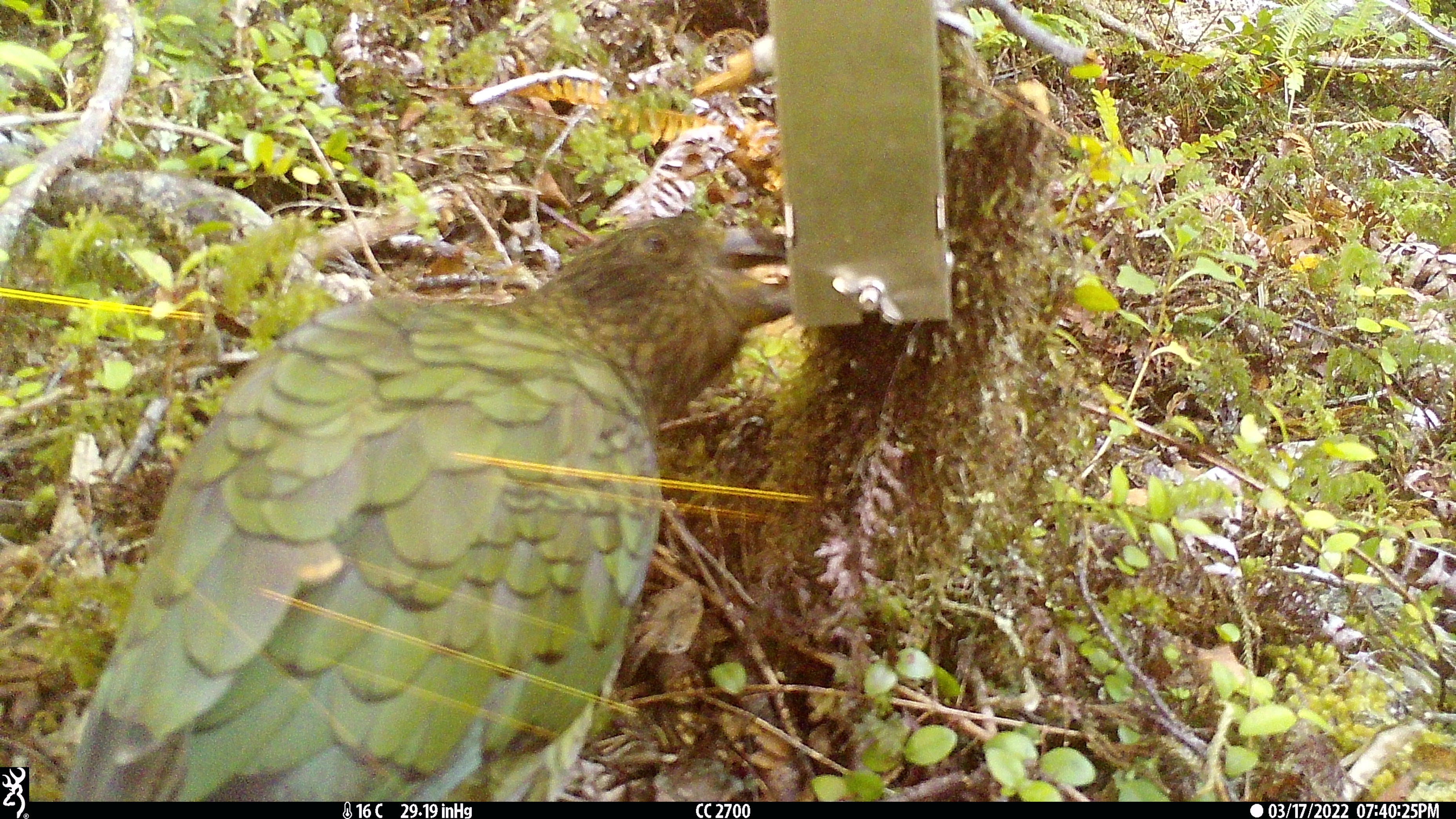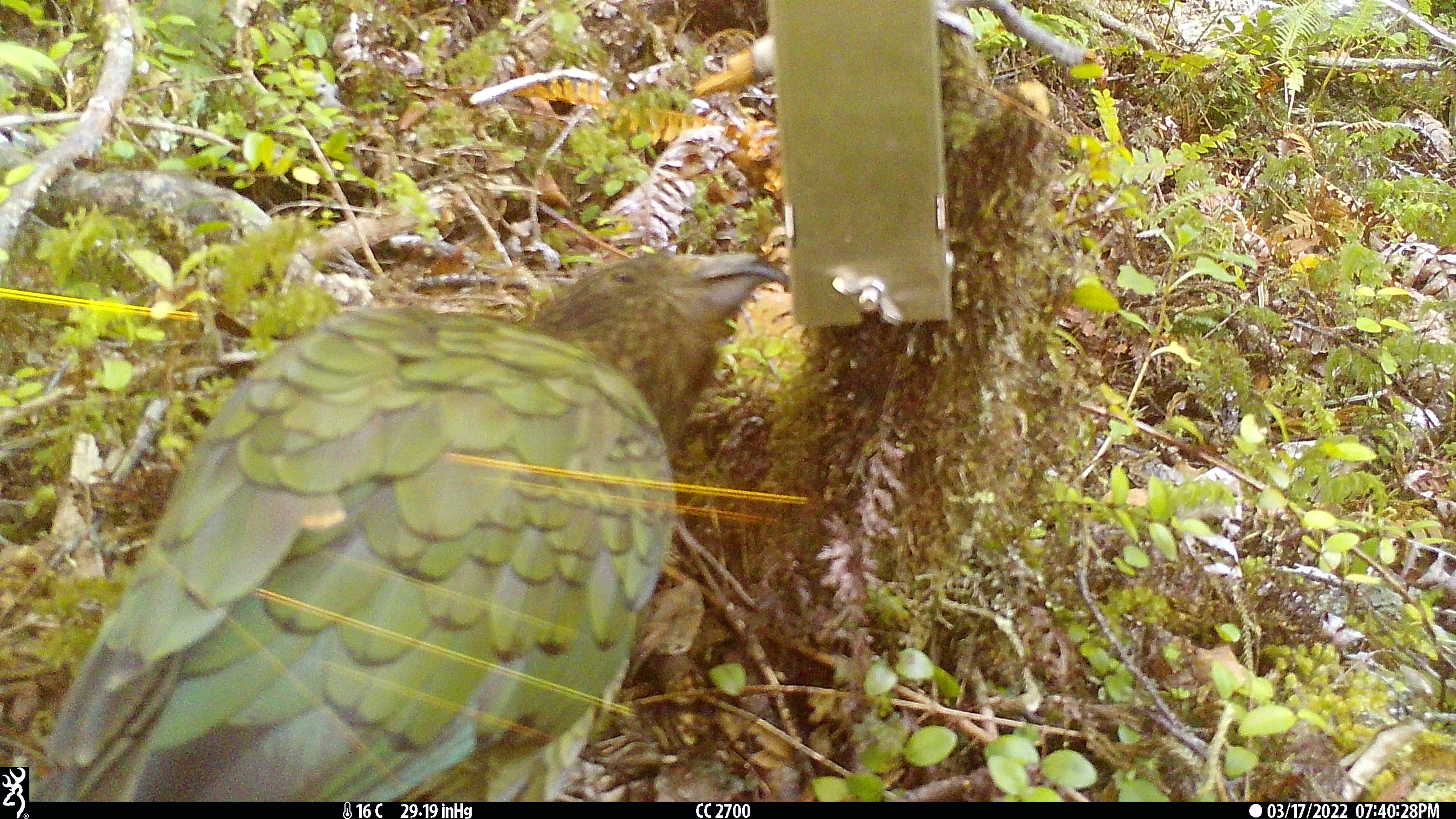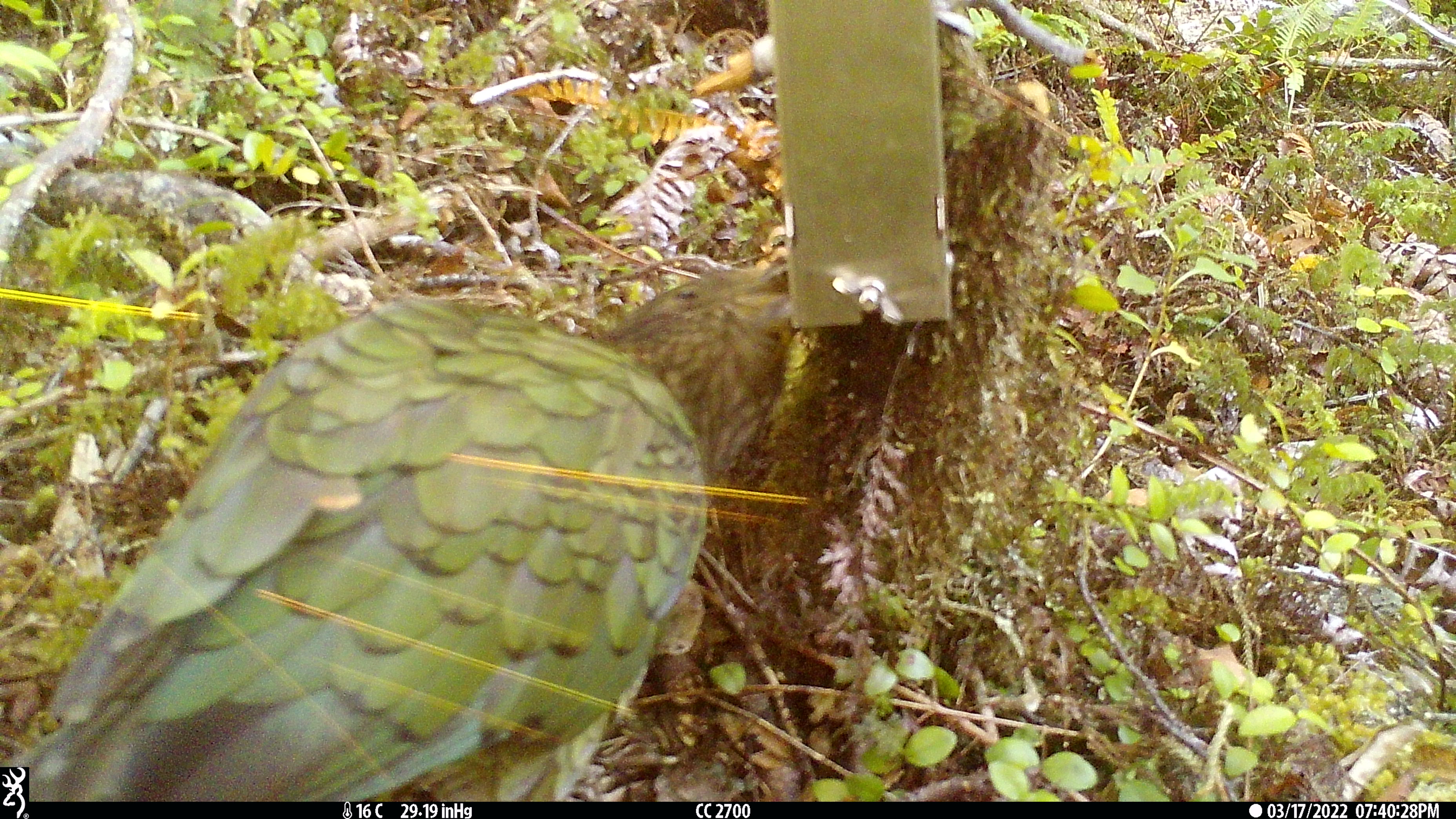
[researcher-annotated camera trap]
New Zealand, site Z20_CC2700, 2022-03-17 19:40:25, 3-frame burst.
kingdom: Animalia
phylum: Chordata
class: Aves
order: Psittaciformes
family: Strigopidae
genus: Nestor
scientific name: Nestor notabilis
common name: kea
Kea (Nestor notabilis).